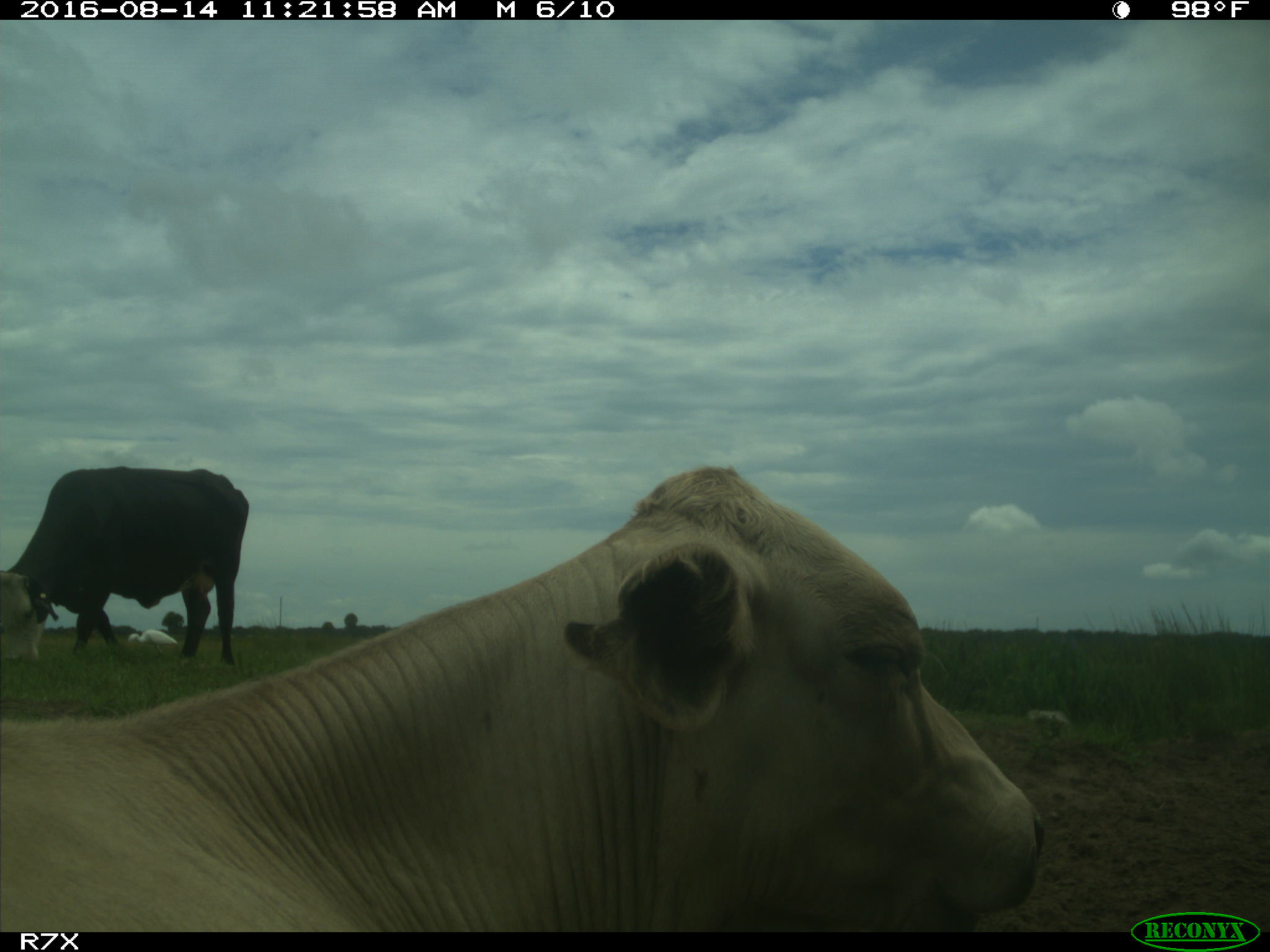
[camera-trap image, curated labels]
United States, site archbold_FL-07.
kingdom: Animalia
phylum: Chordata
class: Mammalia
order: Artiodactyla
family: Bovidae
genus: Bos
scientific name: Bos taurus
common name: domestic cow